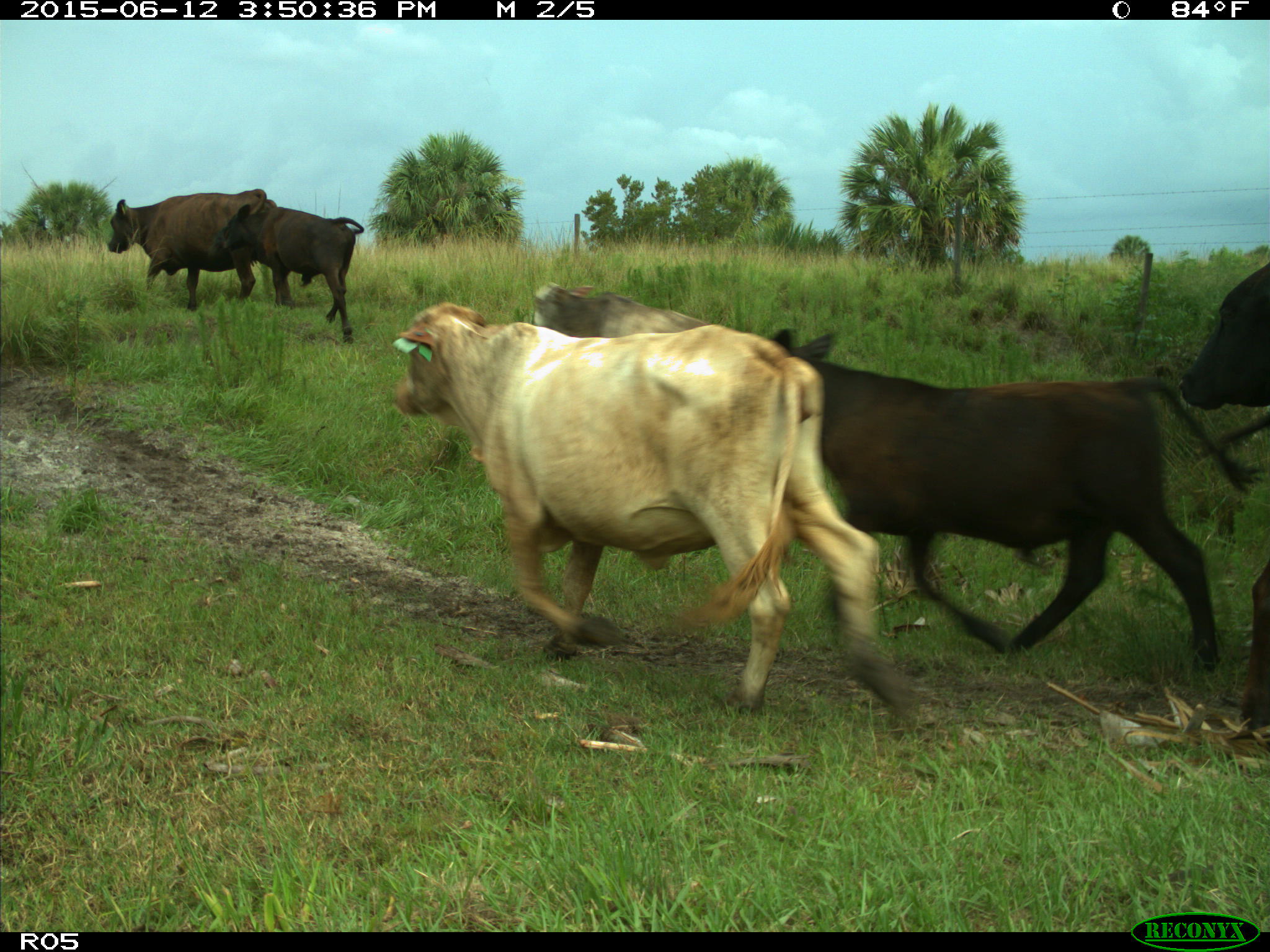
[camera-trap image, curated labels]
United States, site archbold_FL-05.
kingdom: Animalia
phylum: Chordata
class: Mammalia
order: Artiodactyla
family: Bovidae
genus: Bos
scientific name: Bos taurus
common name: domestic cow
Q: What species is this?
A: Bos taurus (domestic cow).